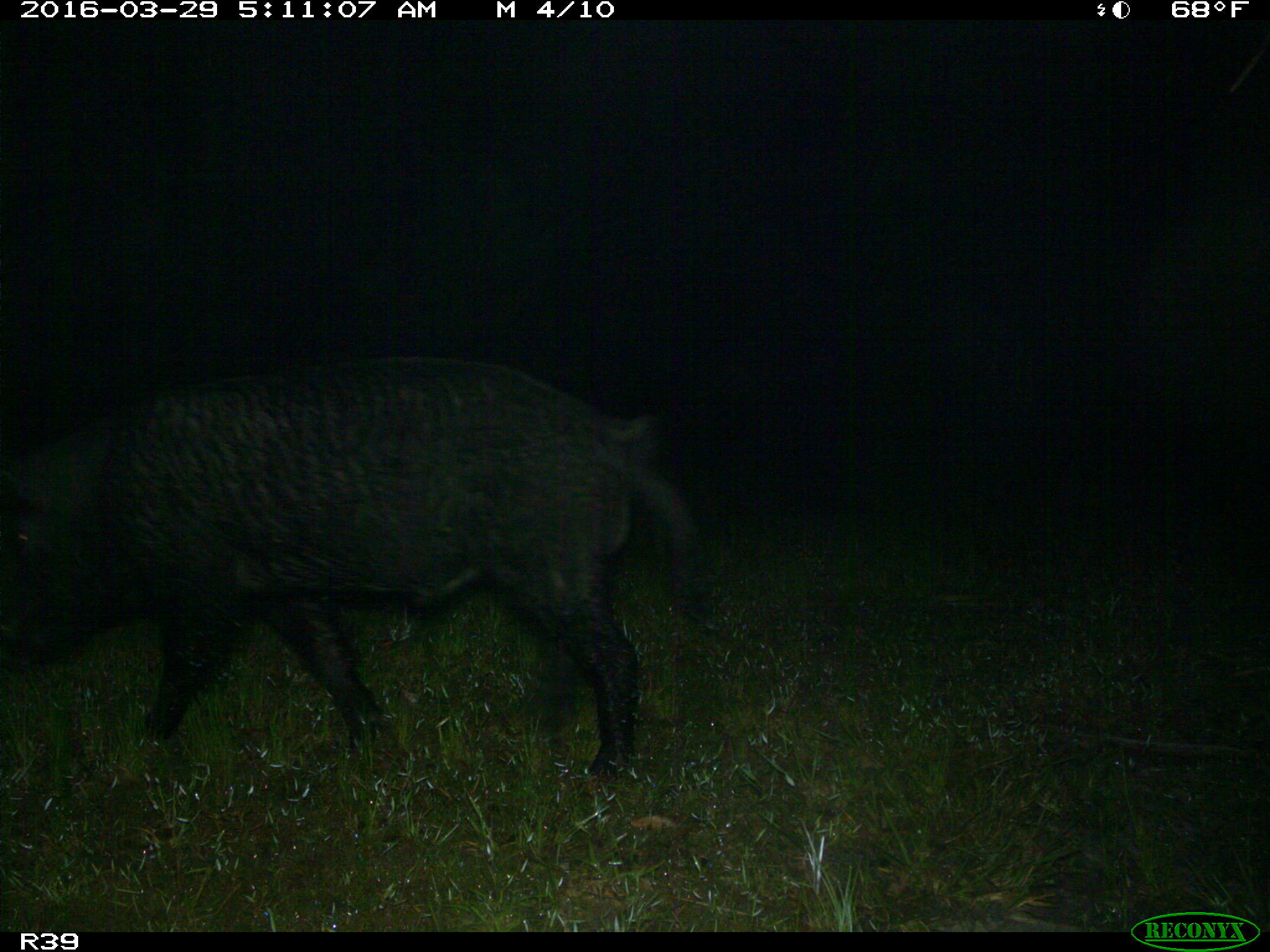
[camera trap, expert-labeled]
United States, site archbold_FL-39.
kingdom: Animalia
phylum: Chordata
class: Mammalia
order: Artiodactyla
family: Suidae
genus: Sus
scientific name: Sus scrofa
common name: wild boar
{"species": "Sus scrofa (wild boar)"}